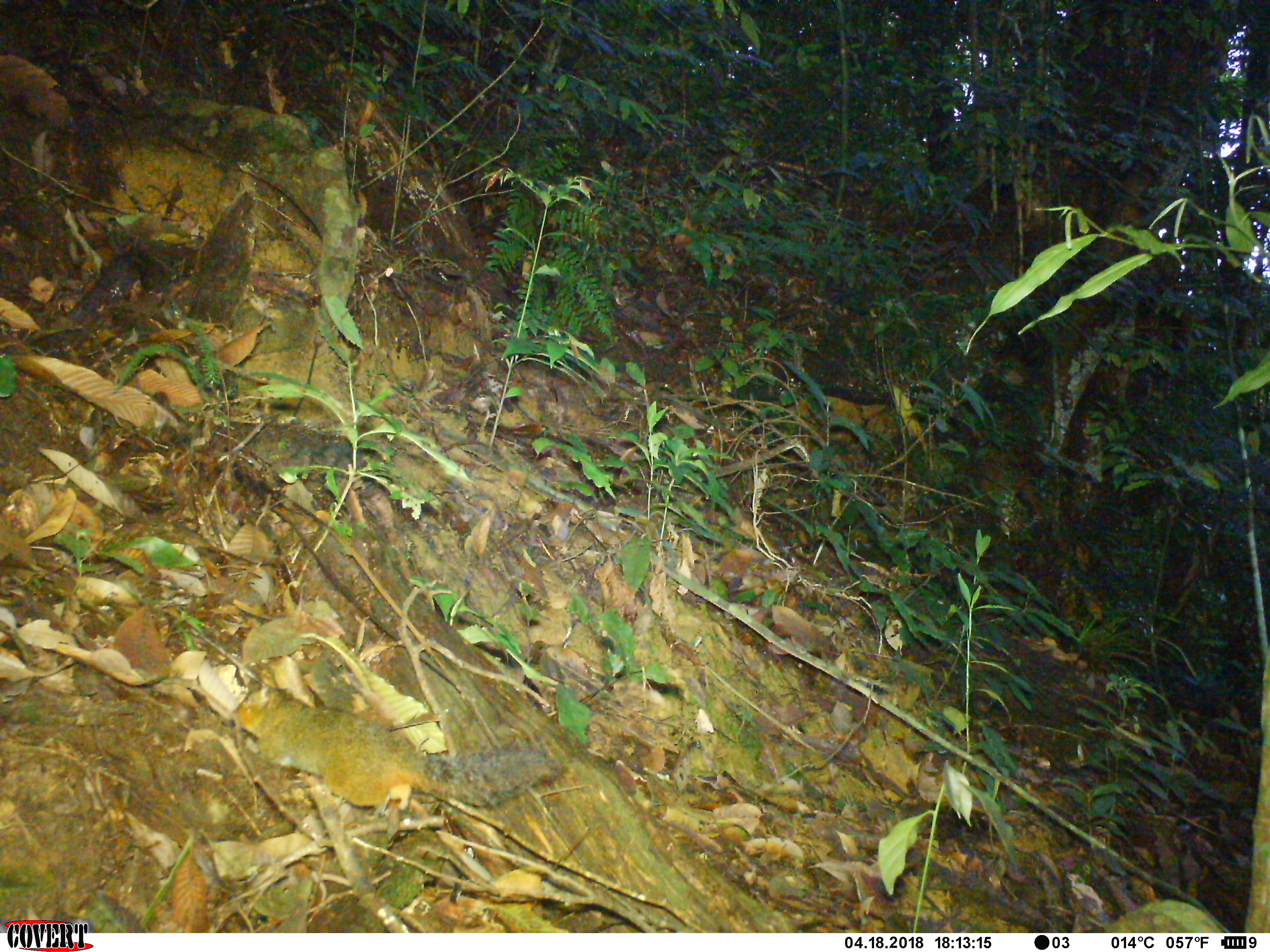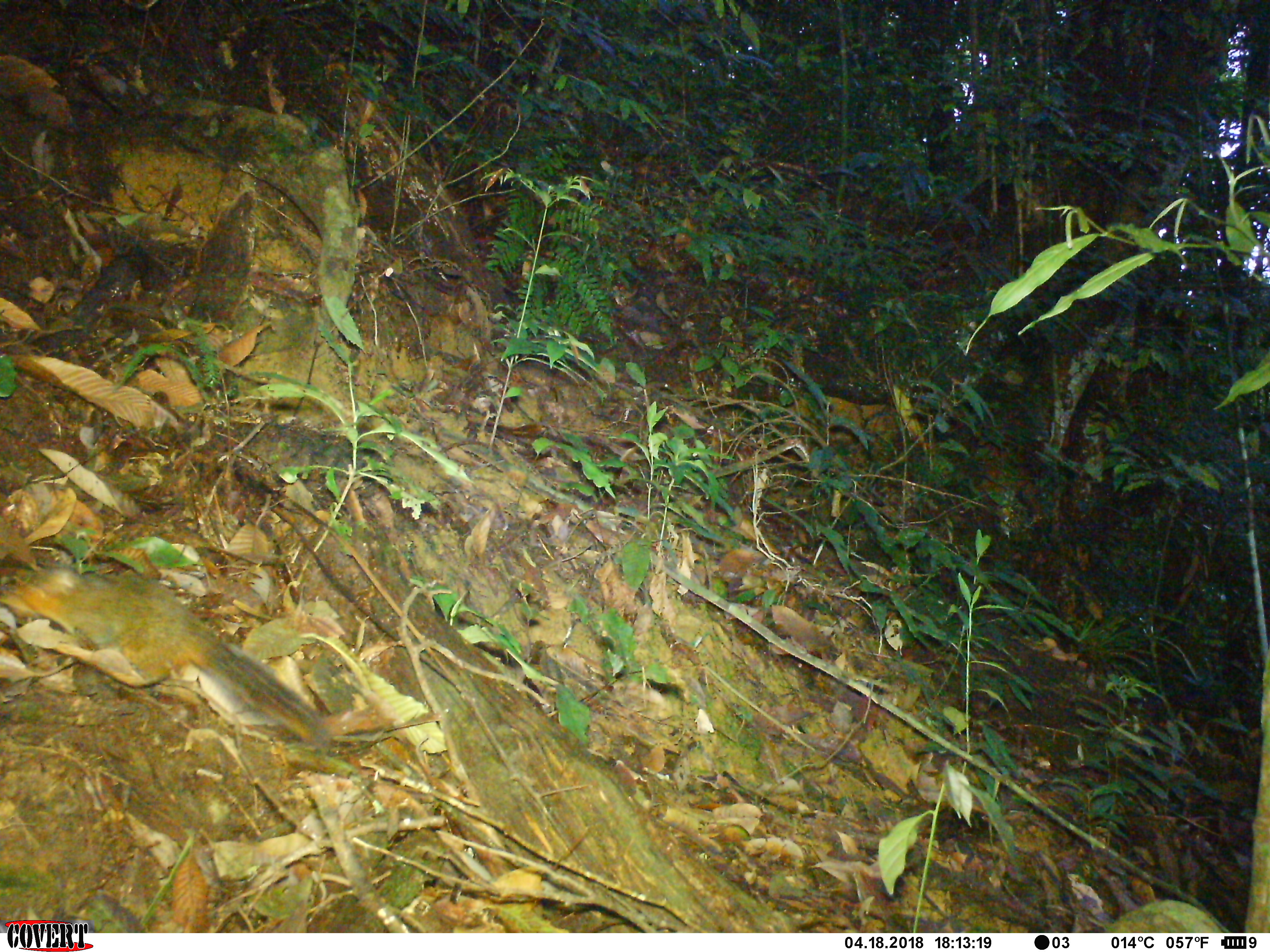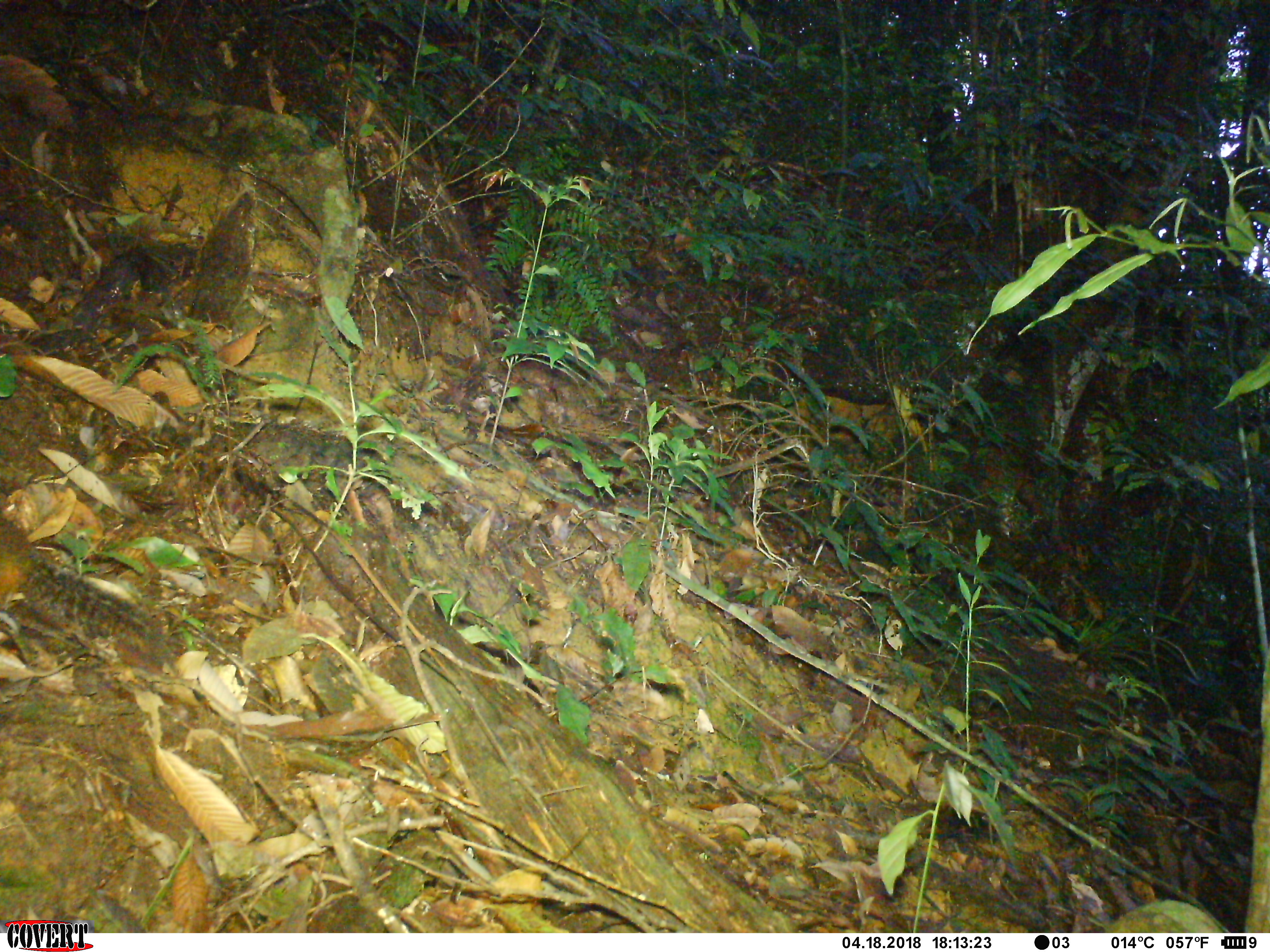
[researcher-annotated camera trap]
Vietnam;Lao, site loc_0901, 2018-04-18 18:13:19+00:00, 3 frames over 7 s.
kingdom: Animalia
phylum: Chordata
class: Mammalia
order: Rodentia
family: Sciuridae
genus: Dremomys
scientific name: Dremomys rufigenis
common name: red-cheeked squirrel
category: red cheeked squirrel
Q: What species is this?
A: Red cheeked squirrel (red-cheeked squirrel) (Dremomys rufigenis).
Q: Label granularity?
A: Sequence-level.